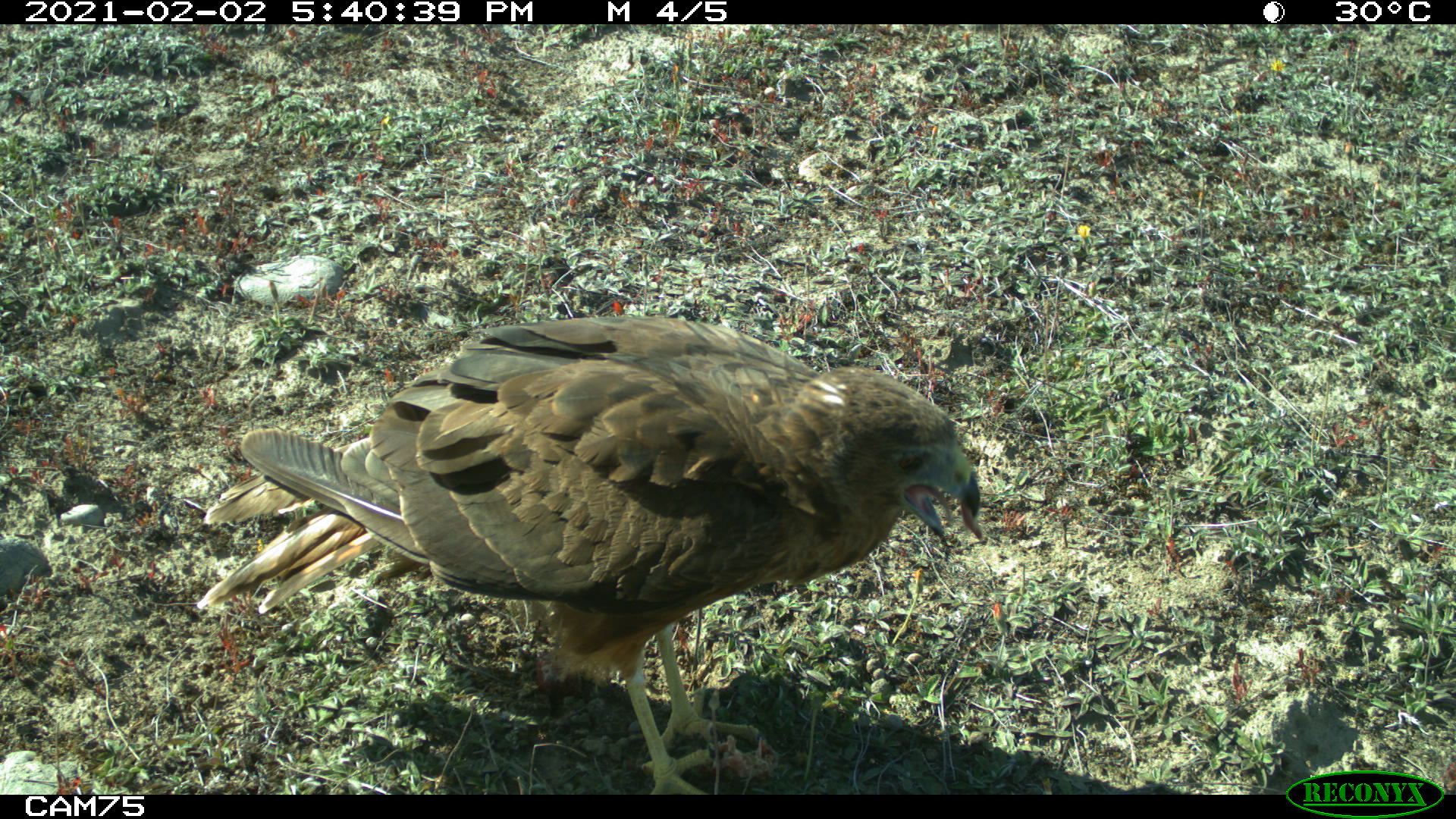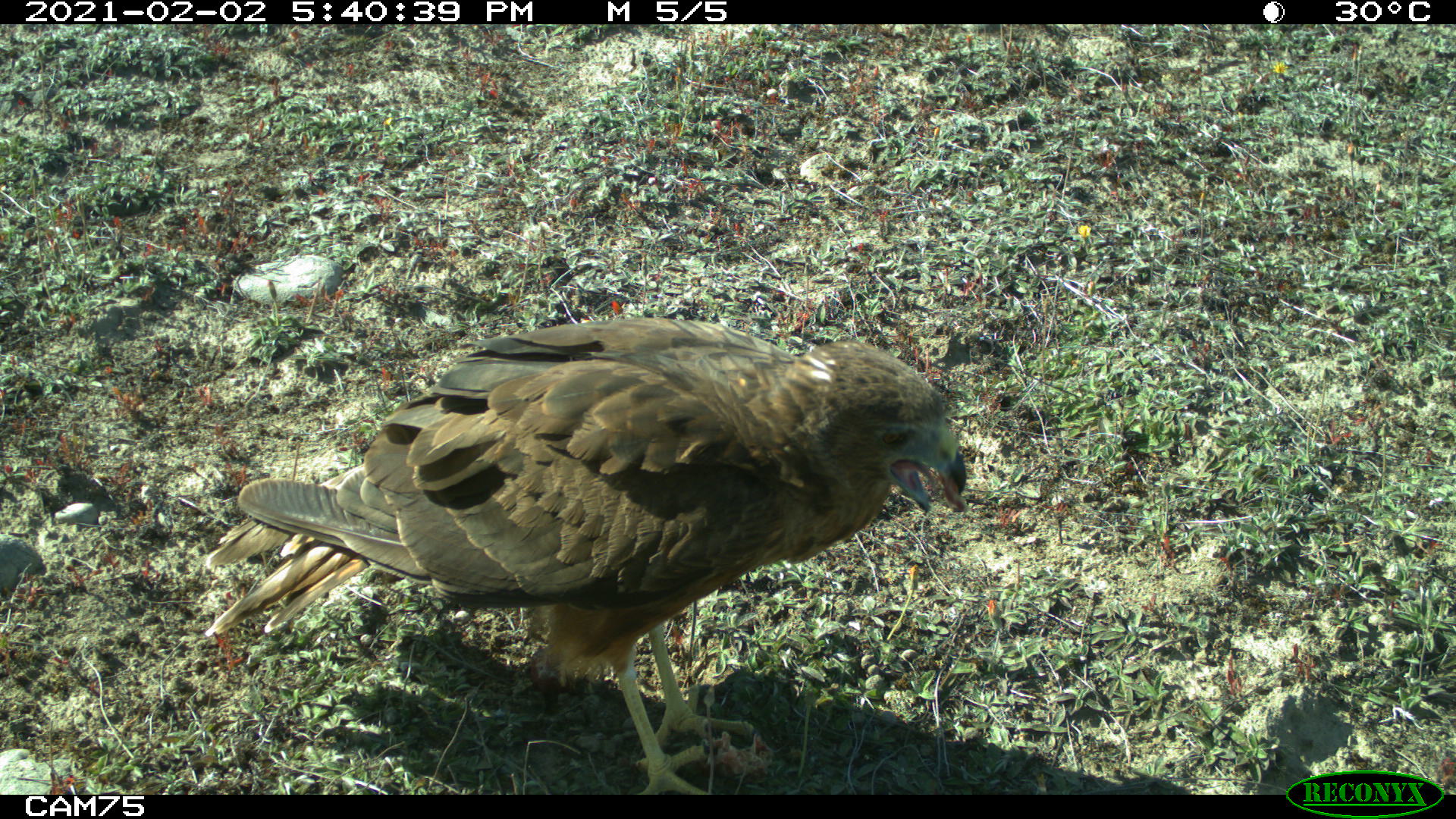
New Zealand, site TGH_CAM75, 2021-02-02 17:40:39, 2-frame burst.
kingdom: Animalia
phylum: Chordata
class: Aves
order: Accipitriformes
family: Accipitridae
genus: Circus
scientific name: Circus approximans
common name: swamp harrier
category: harrier